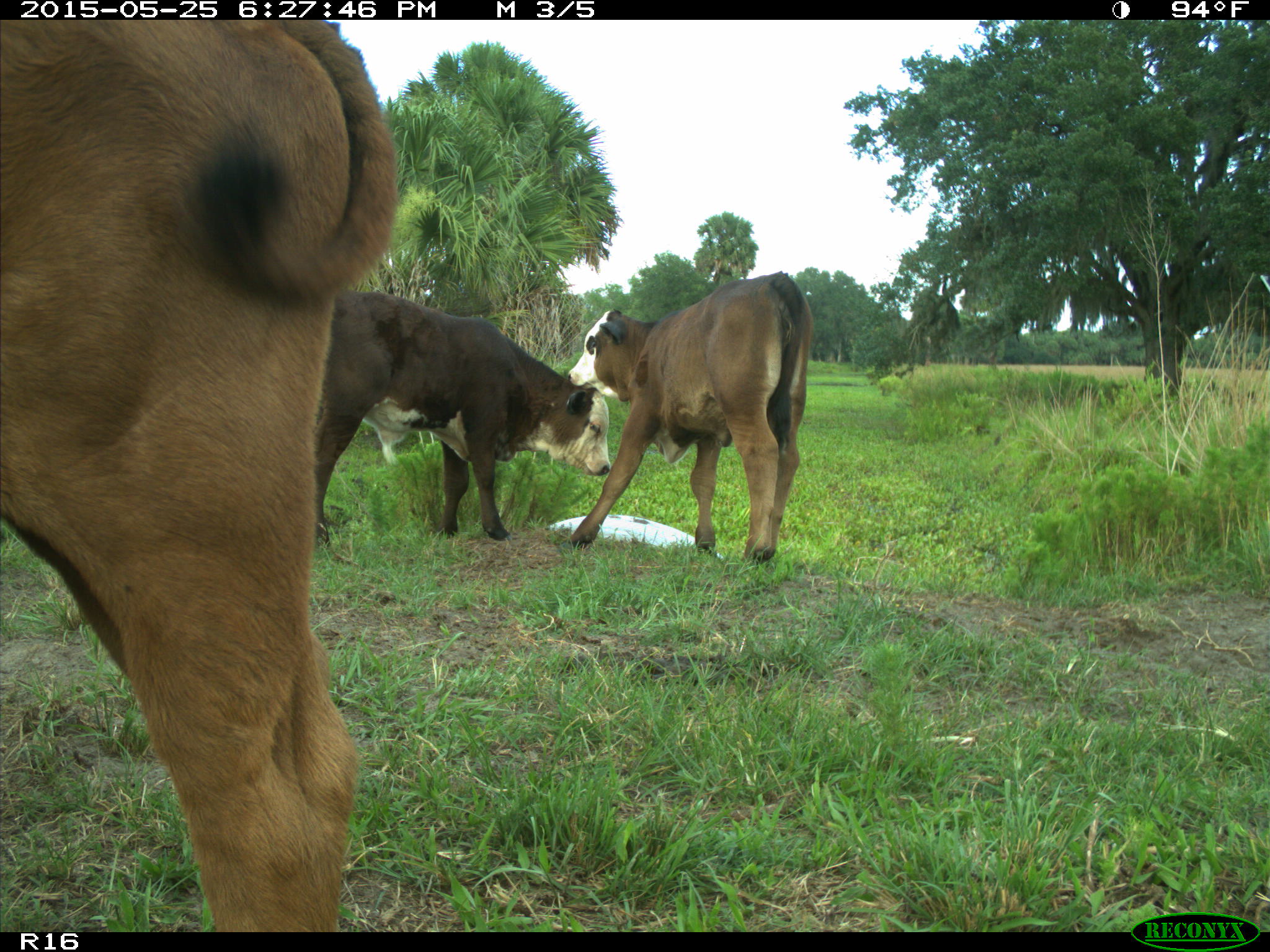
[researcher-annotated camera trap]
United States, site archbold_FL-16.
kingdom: Animalia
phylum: Chordata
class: Mammalia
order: Artiodactyla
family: Bovidae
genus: Bos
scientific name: Bos taurus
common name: domestic cow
Bos taurus (domestic cow).